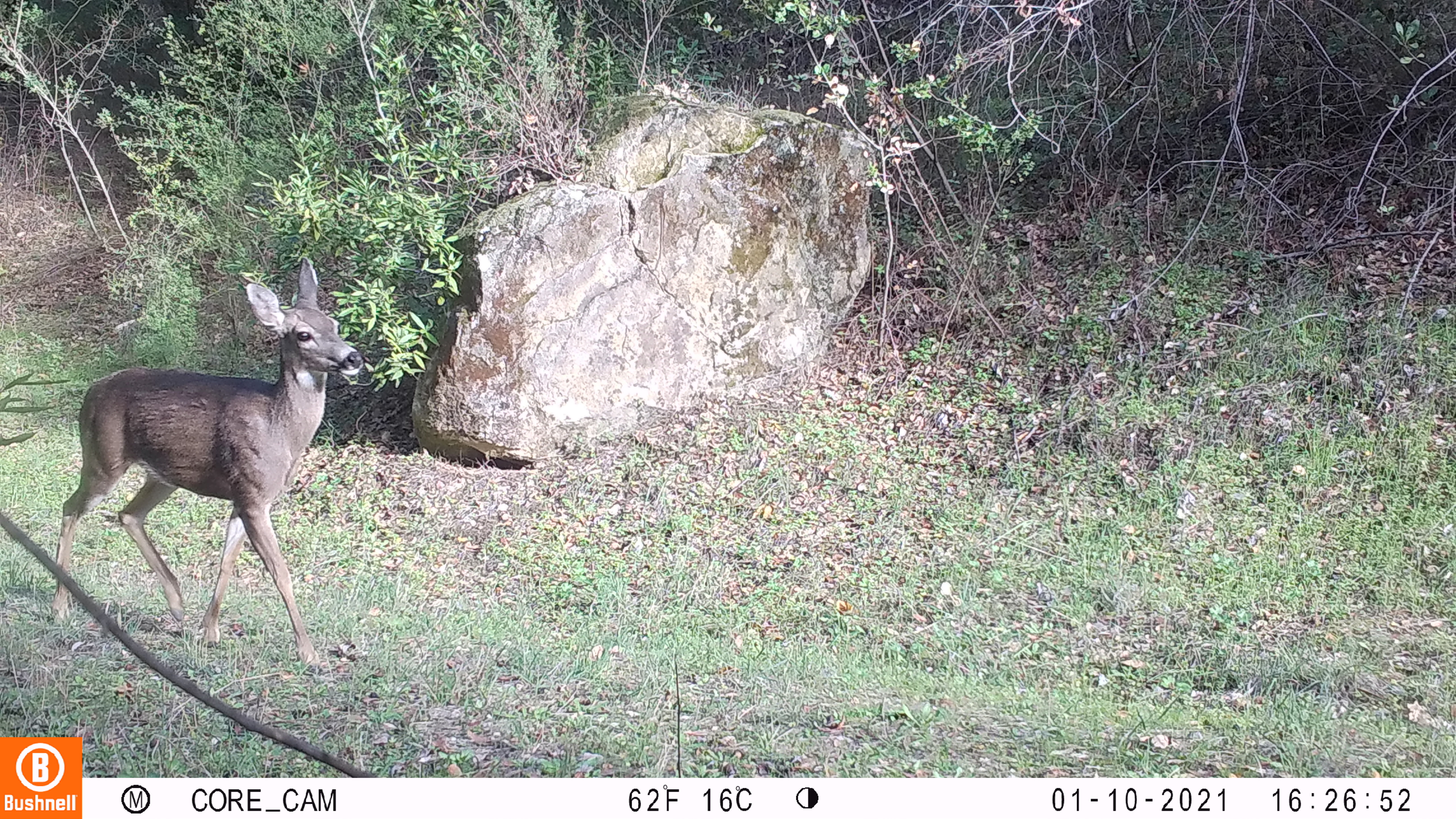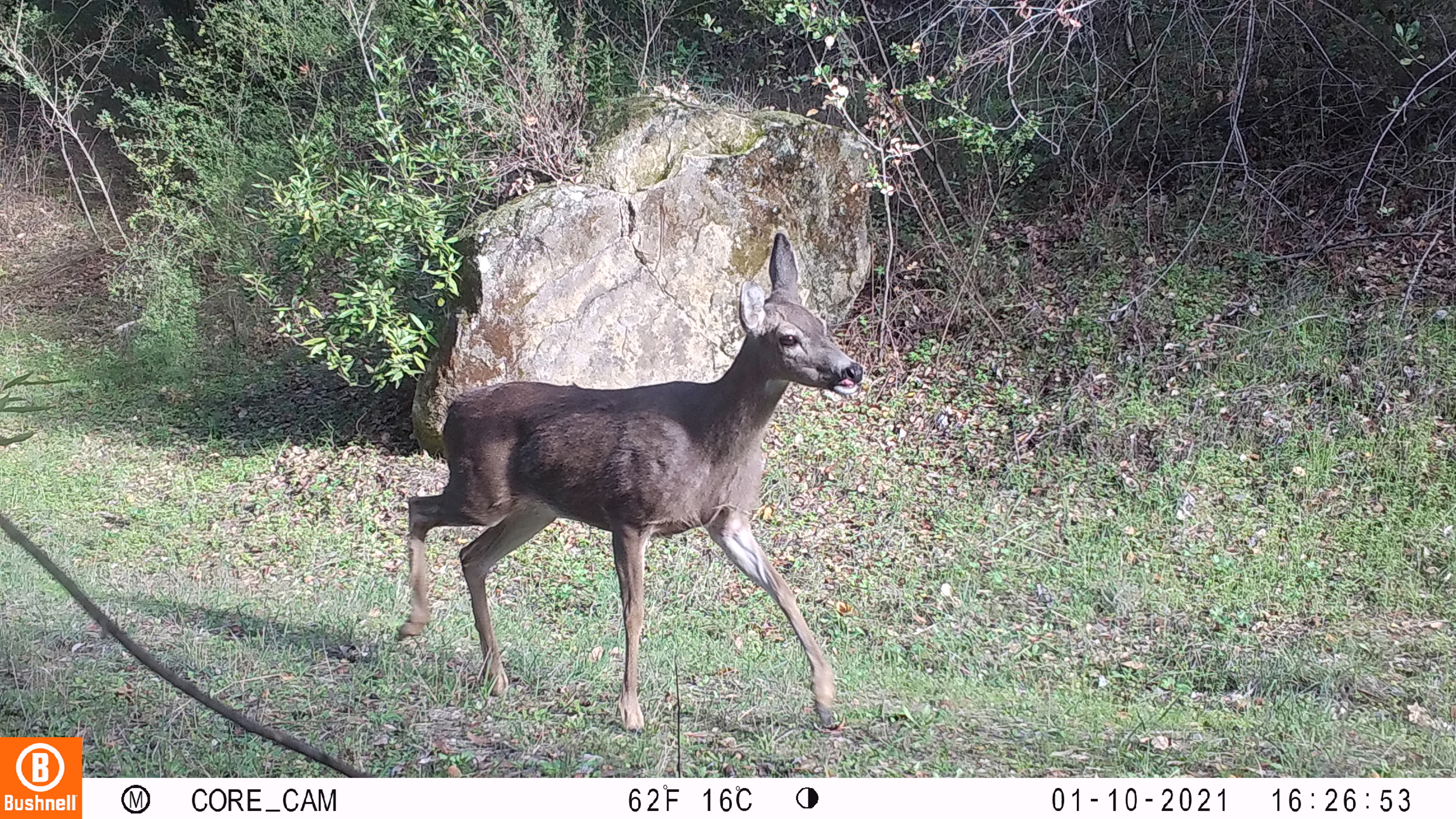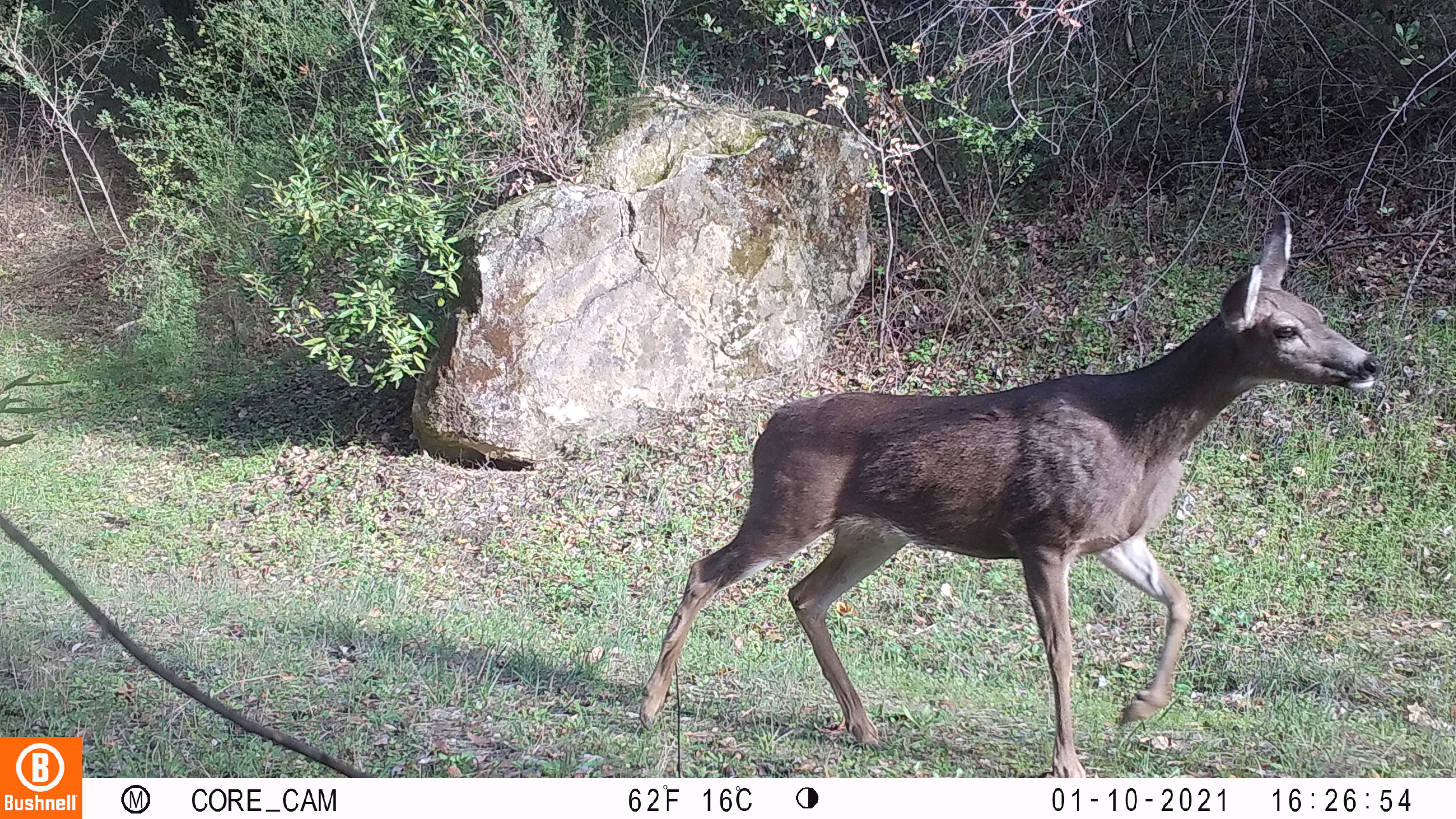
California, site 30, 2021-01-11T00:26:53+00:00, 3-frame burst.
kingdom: Animalia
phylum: Chordata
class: Mammalia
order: Artiodactyla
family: Cervidae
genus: Odocoileus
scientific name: Odocoileus hemionus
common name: mule deer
Mule deer (Odocoileus hemionus).